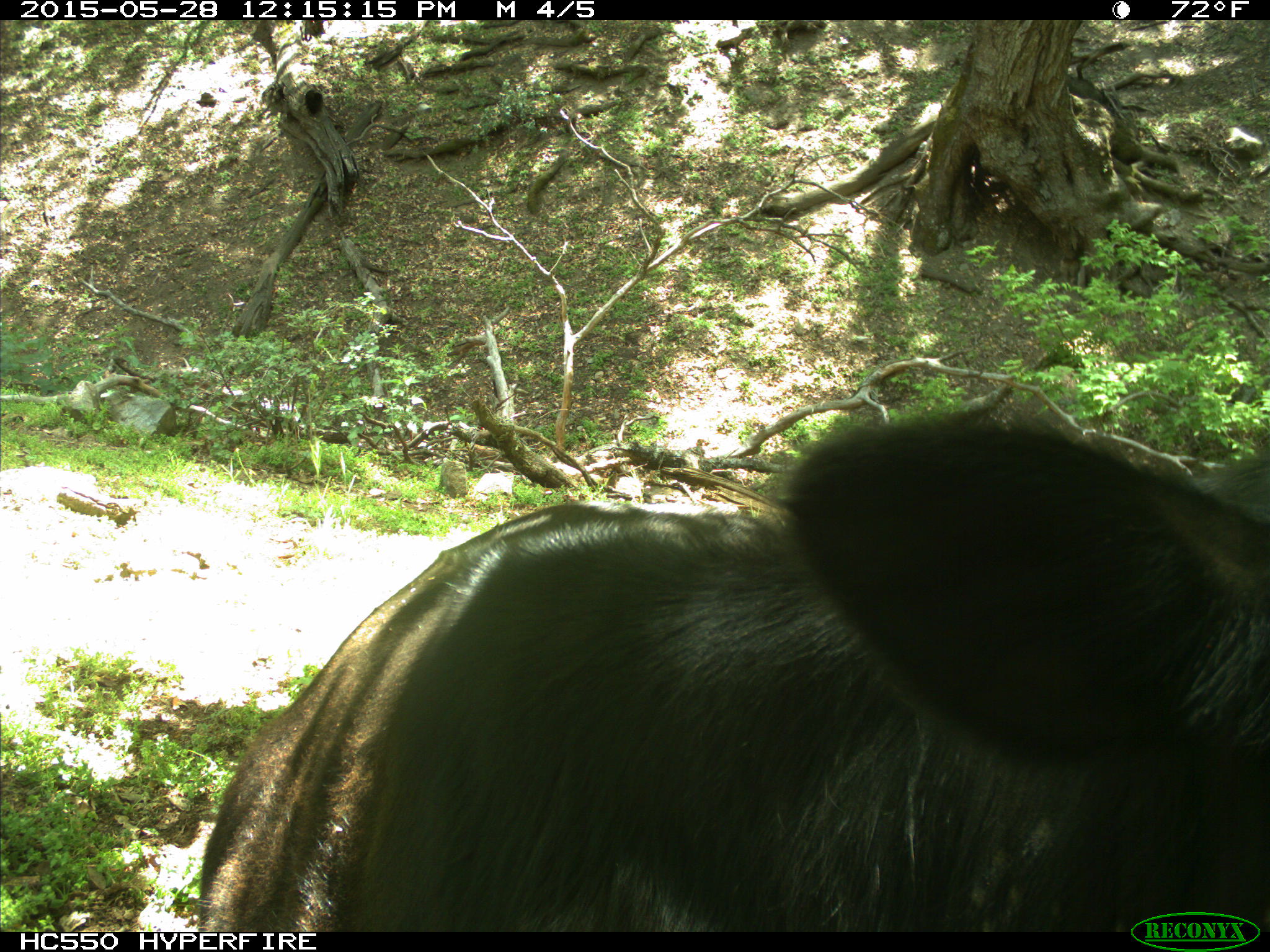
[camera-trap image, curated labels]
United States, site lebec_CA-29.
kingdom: Animalia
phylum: Chordata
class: Mammalia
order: Artiodactyla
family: Bovidae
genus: Bos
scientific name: Bos taurus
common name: domestic cow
Bos taurus (domestic cow).